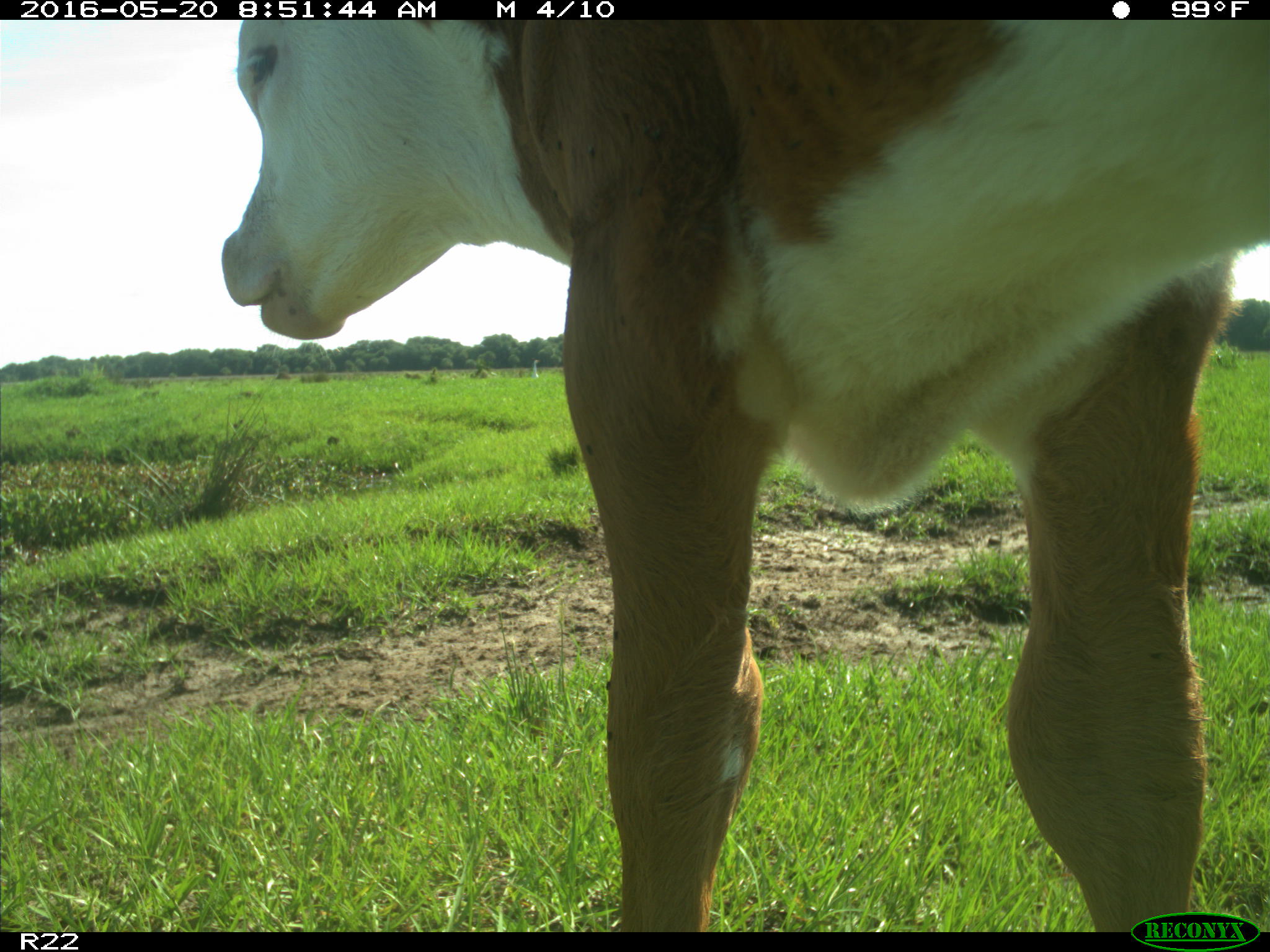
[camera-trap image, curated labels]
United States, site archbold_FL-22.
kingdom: Animalia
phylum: Chordata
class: Mammalia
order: Artiodactyla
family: Bovidae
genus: Bos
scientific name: Bos taurus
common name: domestic cow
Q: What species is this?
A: Bos taurus (domestic cow).